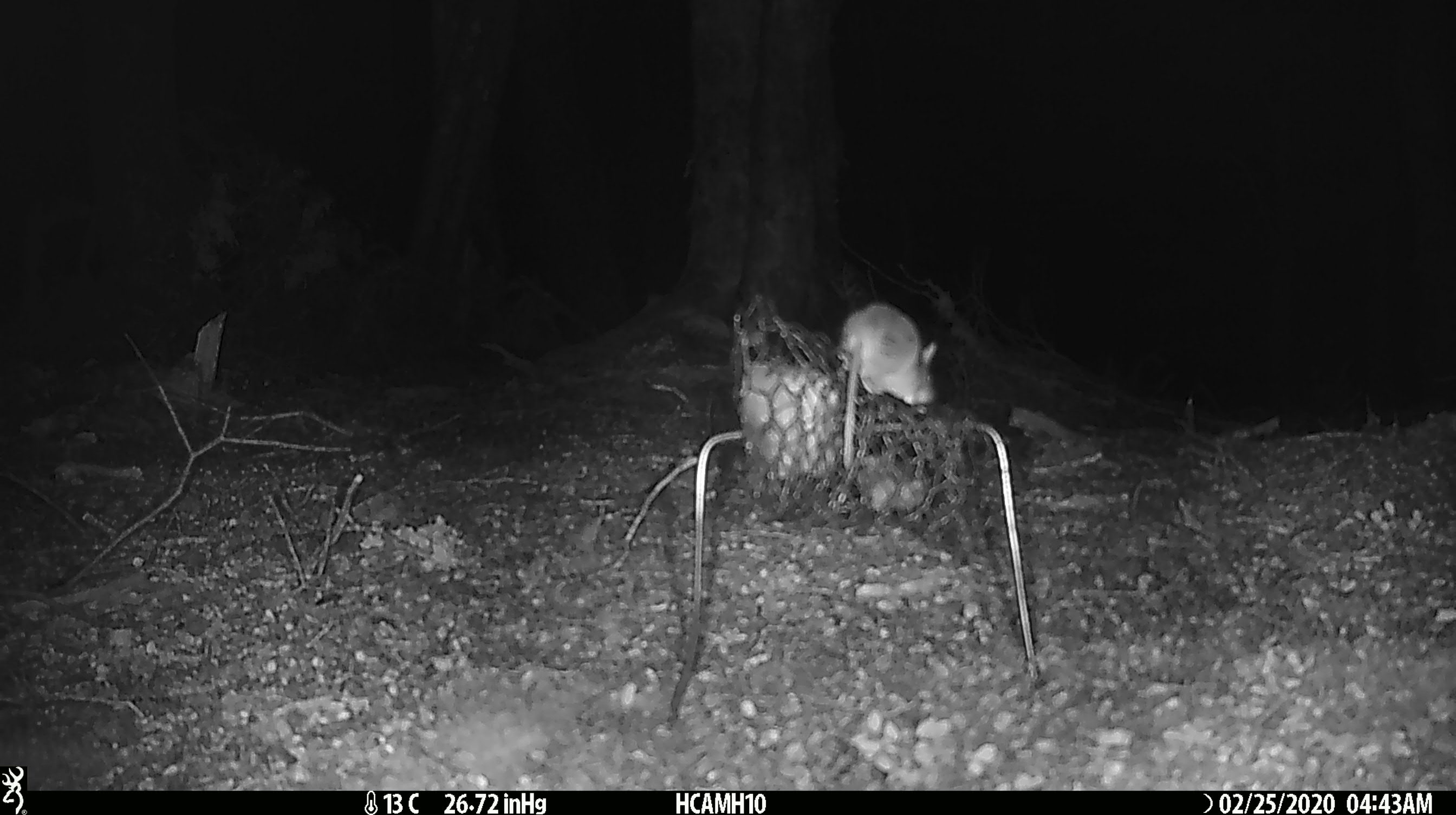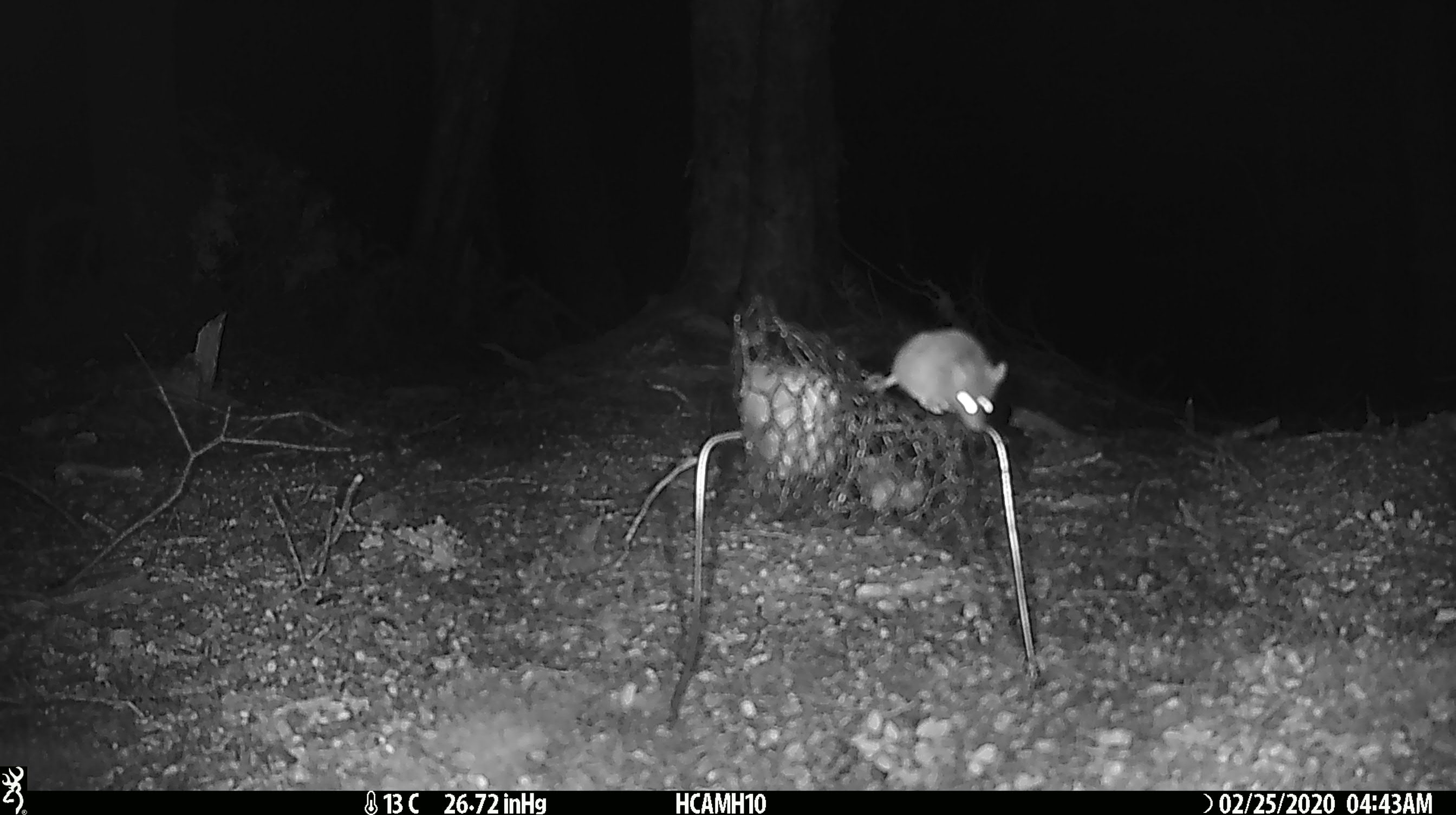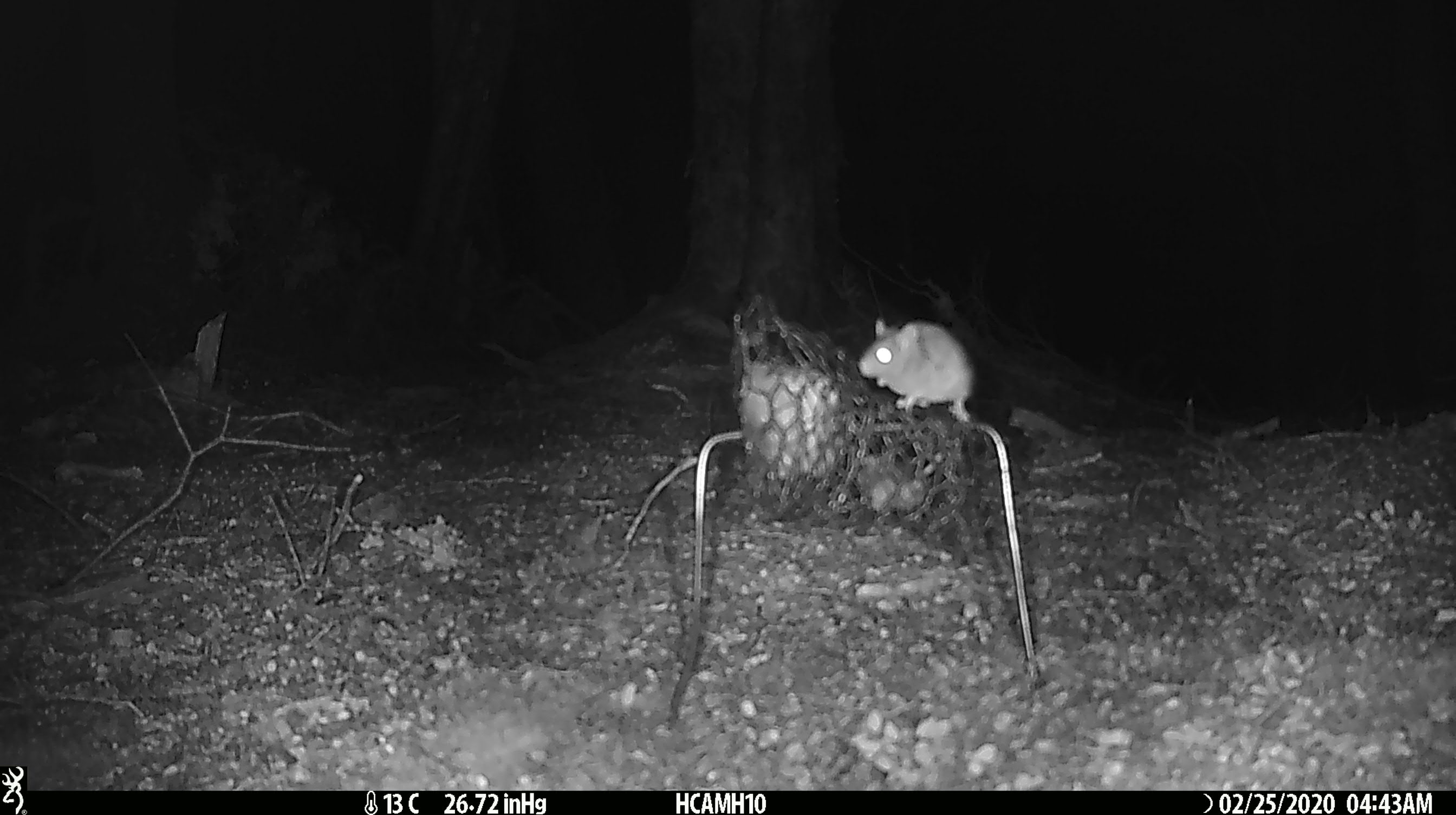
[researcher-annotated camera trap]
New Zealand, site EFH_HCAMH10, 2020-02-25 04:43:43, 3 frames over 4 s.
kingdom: Animalia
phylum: Chordata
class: Mammalia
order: Rodentia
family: Muridae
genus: Mus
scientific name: Mus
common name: mouse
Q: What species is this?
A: Mouse (Mus).